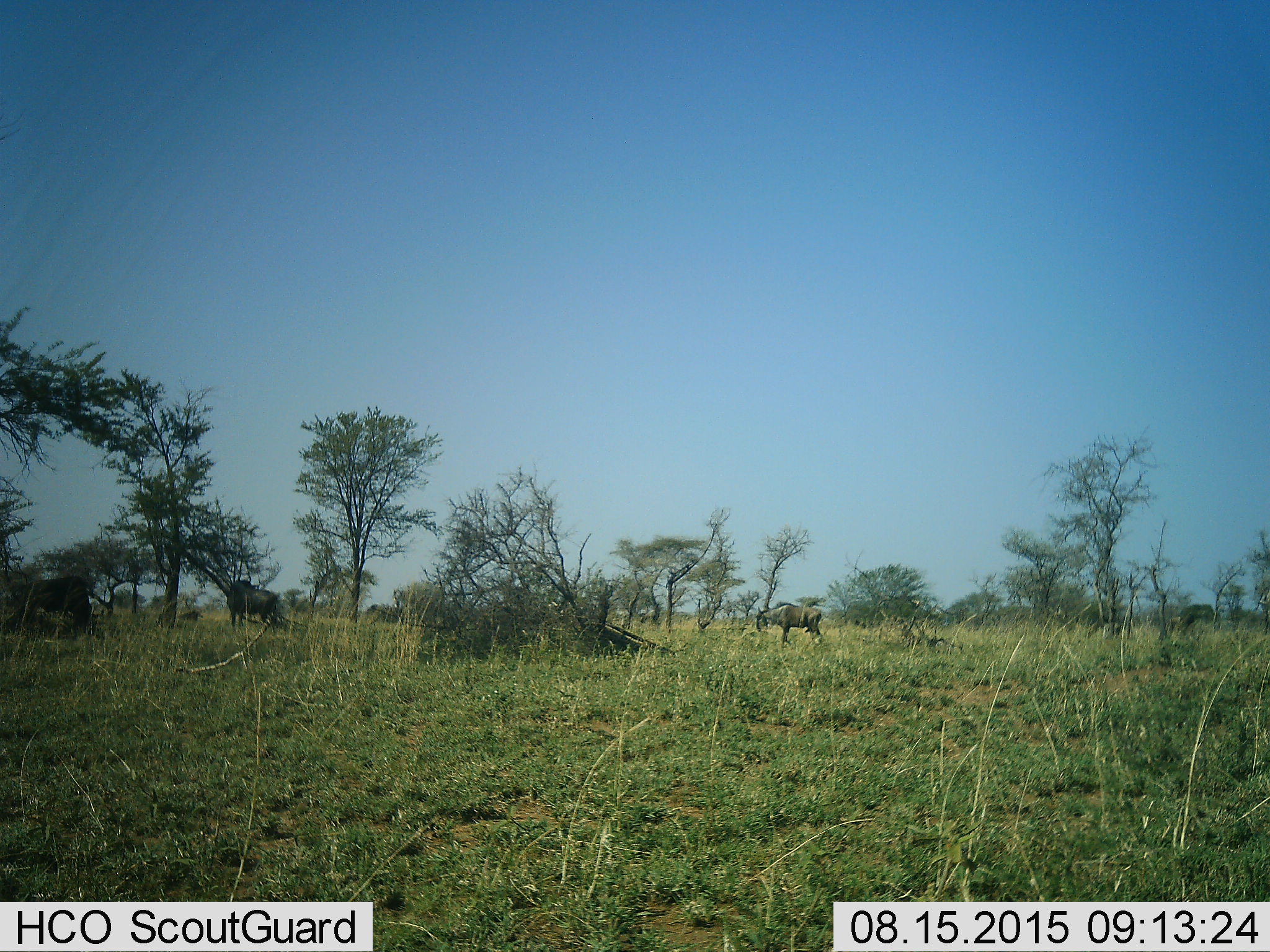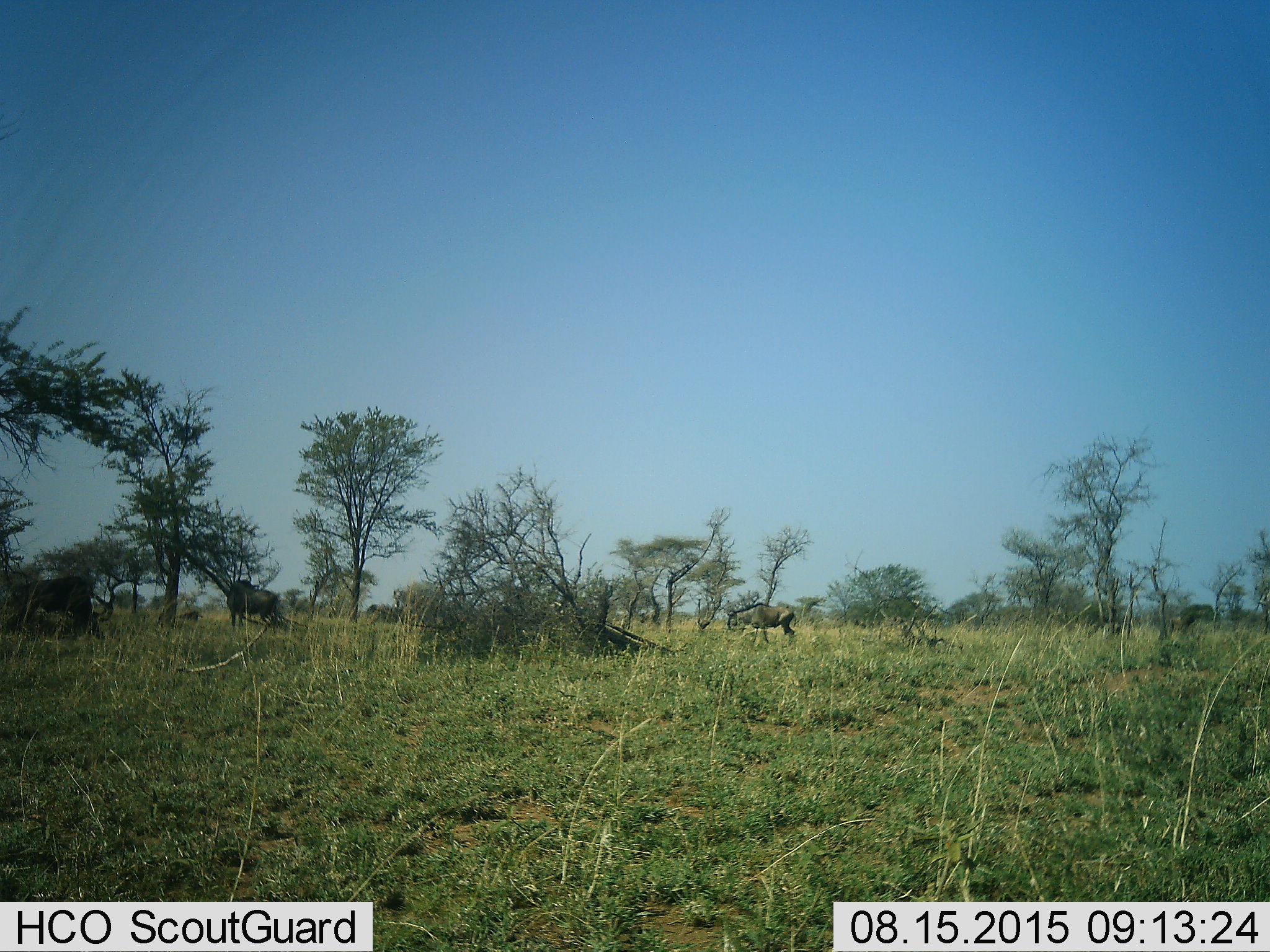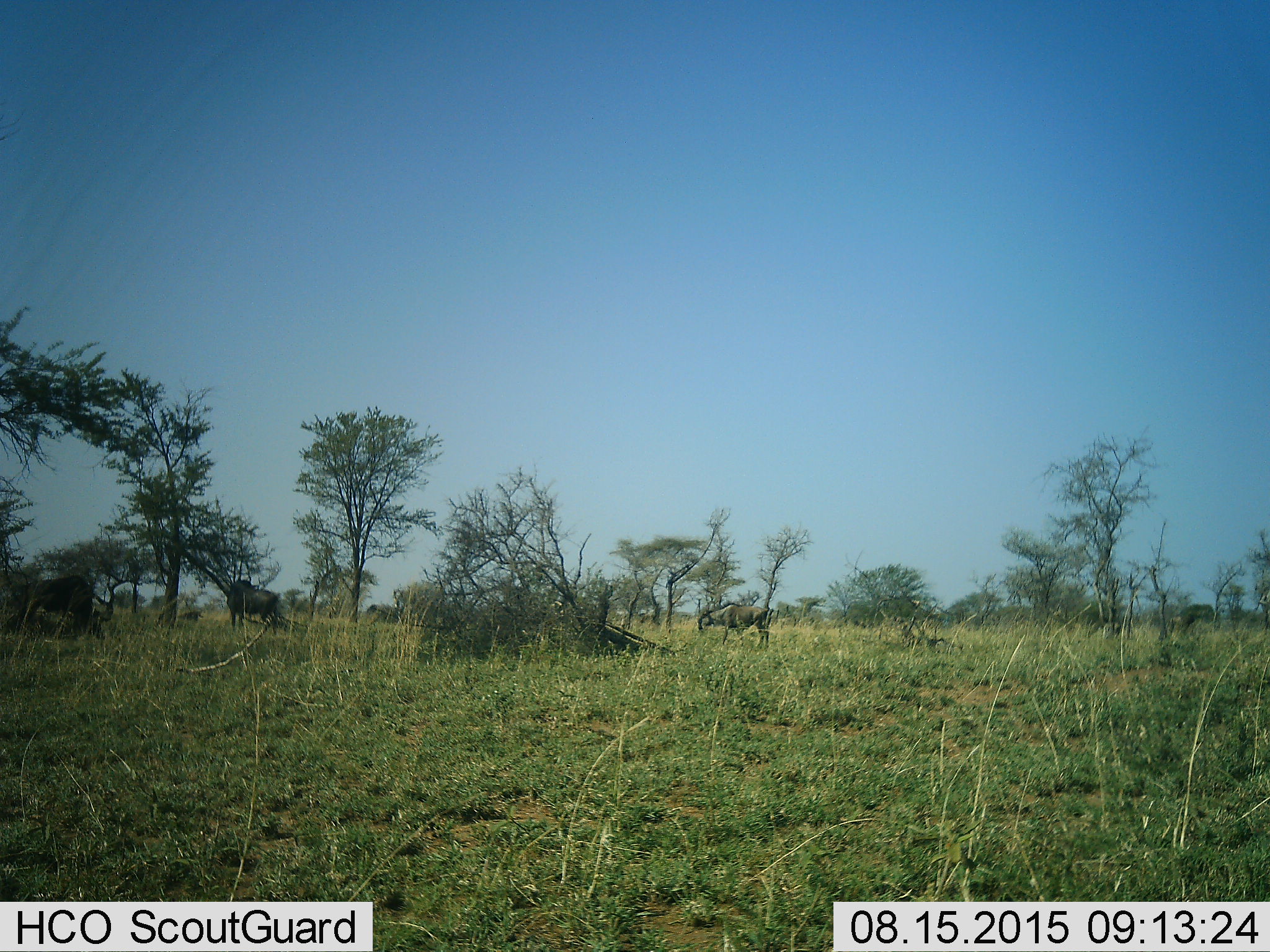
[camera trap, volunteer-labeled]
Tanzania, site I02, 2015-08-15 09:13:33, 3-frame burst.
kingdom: Animalia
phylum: Chordata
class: Mammalia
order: Artiodactyla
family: Bovidae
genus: Connochaetes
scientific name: Connochaetes taurinus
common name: blue wildebeest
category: wildebeest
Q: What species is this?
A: Wildebeest (blue wildebeest) (Connochaetes taurinus).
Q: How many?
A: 4.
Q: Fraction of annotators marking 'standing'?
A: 56%.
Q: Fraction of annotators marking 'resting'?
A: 22%.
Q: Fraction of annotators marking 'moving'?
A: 67%.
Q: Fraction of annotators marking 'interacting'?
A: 0%.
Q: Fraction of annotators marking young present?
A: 0%.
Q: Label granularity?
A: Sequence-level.